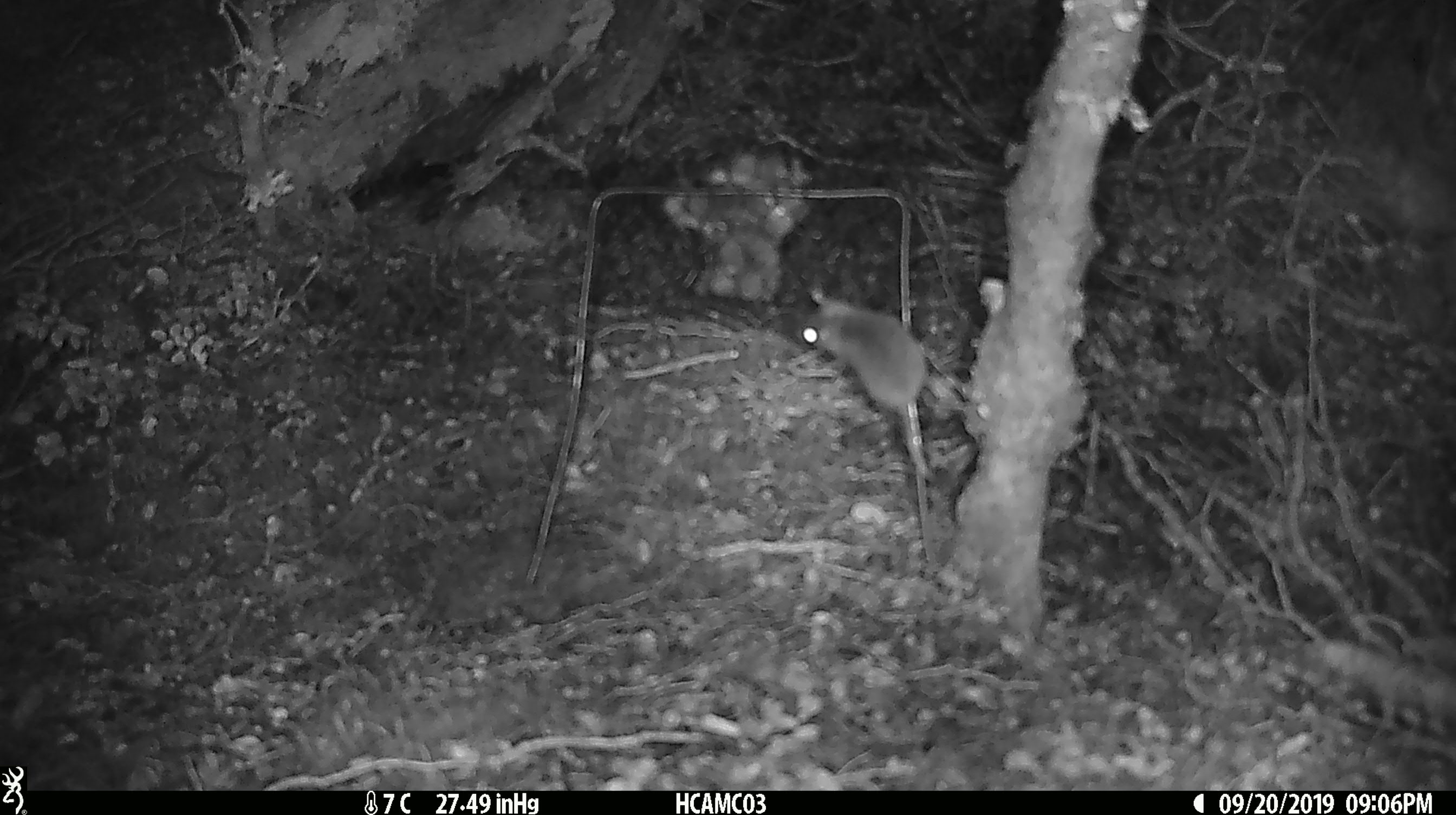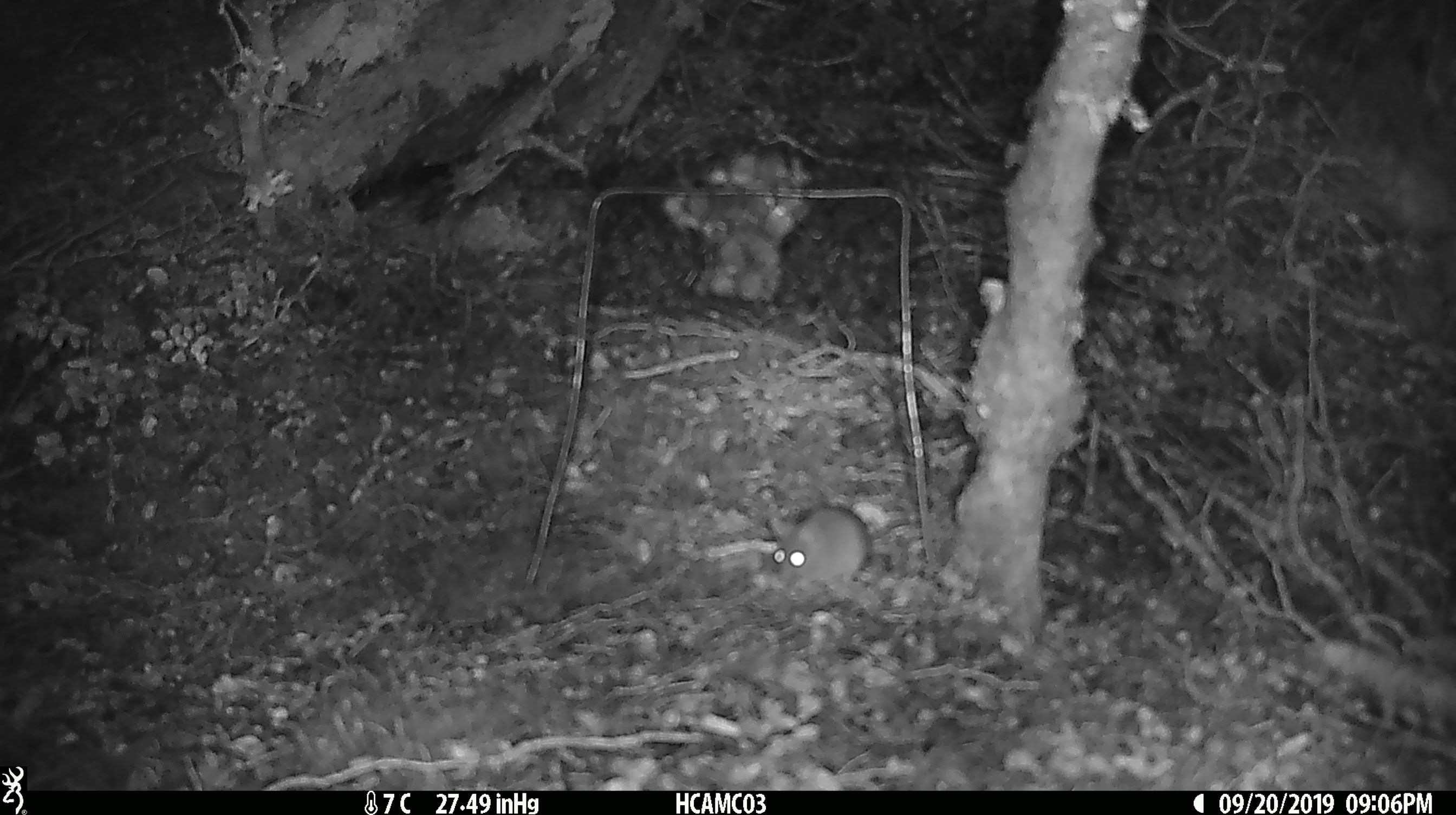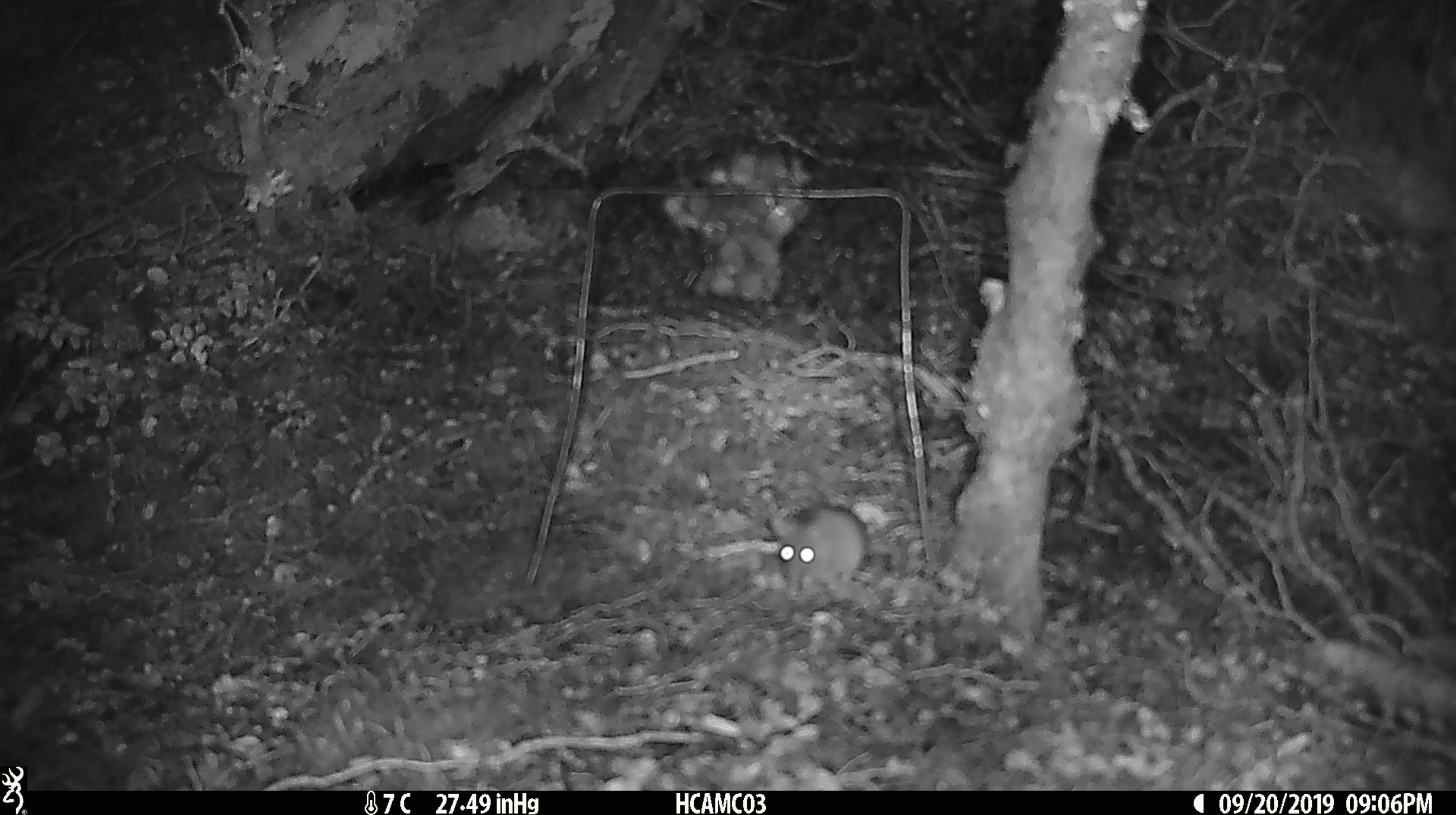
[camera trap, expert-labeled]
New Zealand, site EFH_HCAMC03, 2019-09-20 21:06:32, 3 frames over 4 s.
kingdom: Animalia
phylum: Chordata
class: Mammalia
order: Rodentia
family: Muridae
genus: Mus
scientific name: Mus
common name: mouse